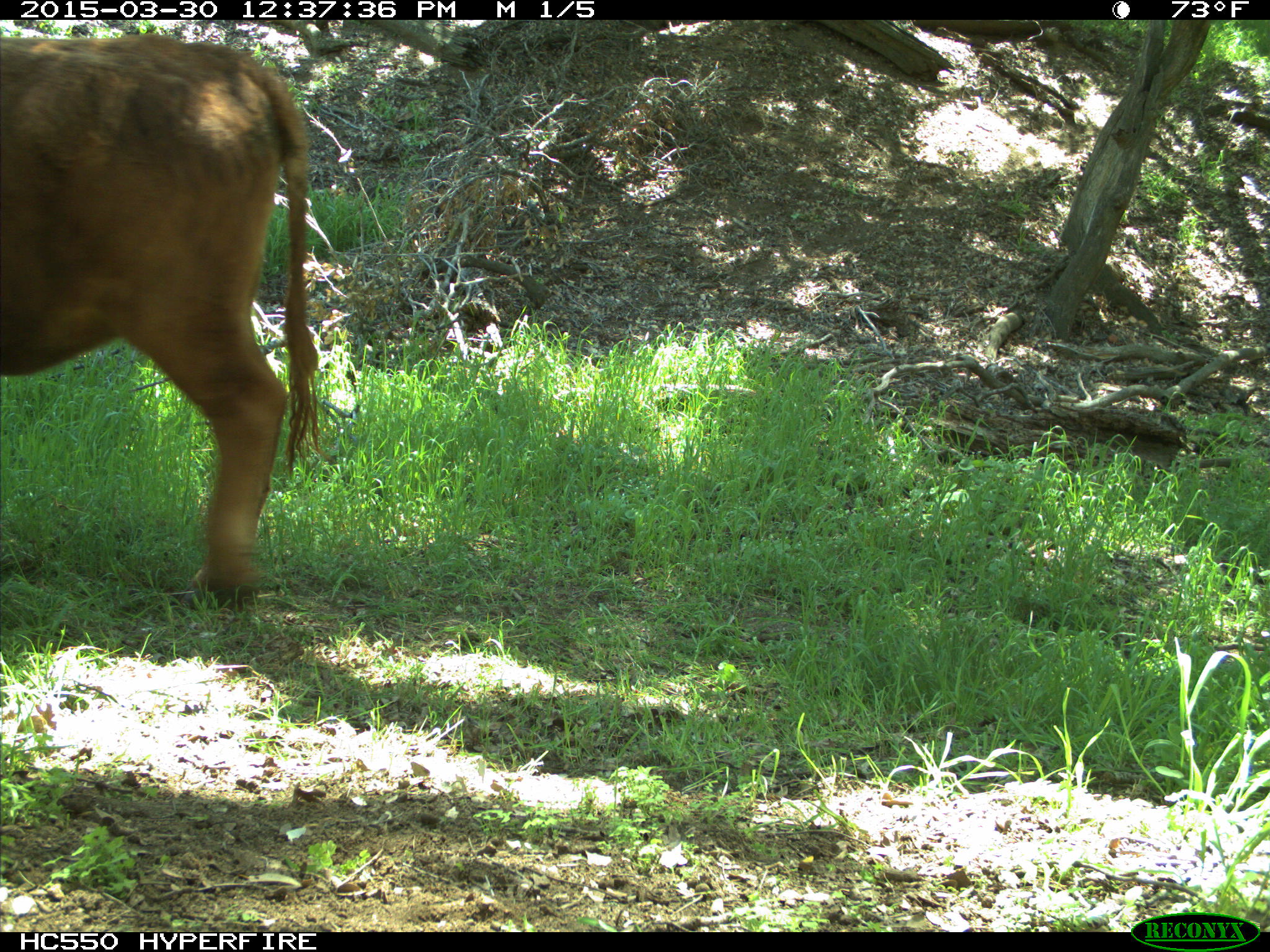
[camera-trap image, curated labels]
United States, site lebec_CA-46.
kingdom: Animalia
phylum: Chordata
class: Mammalia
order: Artiodactyla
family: Bovidae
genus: Bos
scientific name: Bos taurus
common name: domestic cow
Bos taurus (domestic cow).